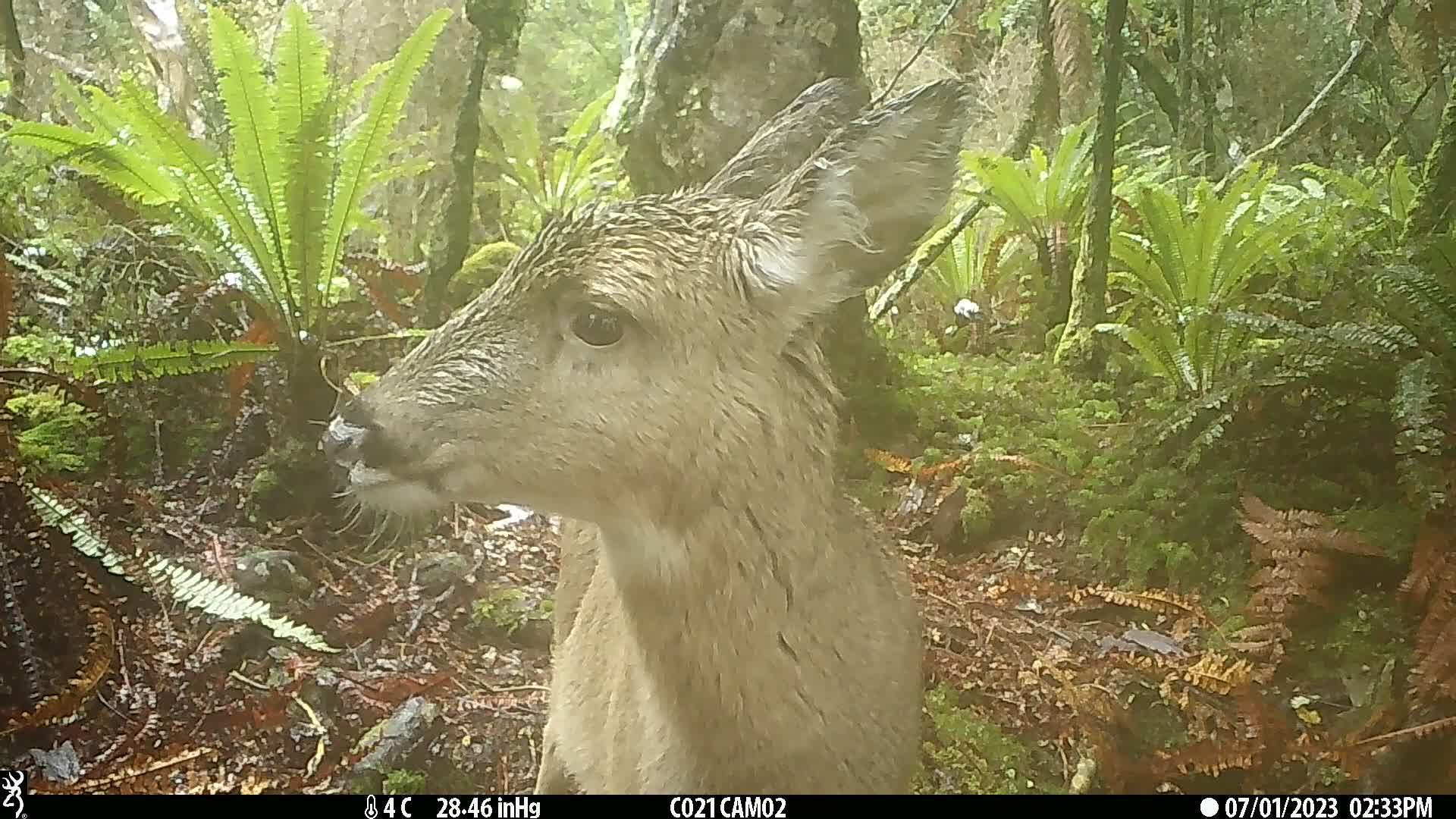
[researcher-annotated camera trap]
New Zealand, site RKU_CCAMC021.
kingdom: Animalia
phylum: Chordata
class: Mammalia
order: Artiodactyla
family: Cervidae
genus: Odocoileus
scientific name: Odocoileus virginianus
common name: white-tailed deer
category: white tailed deer